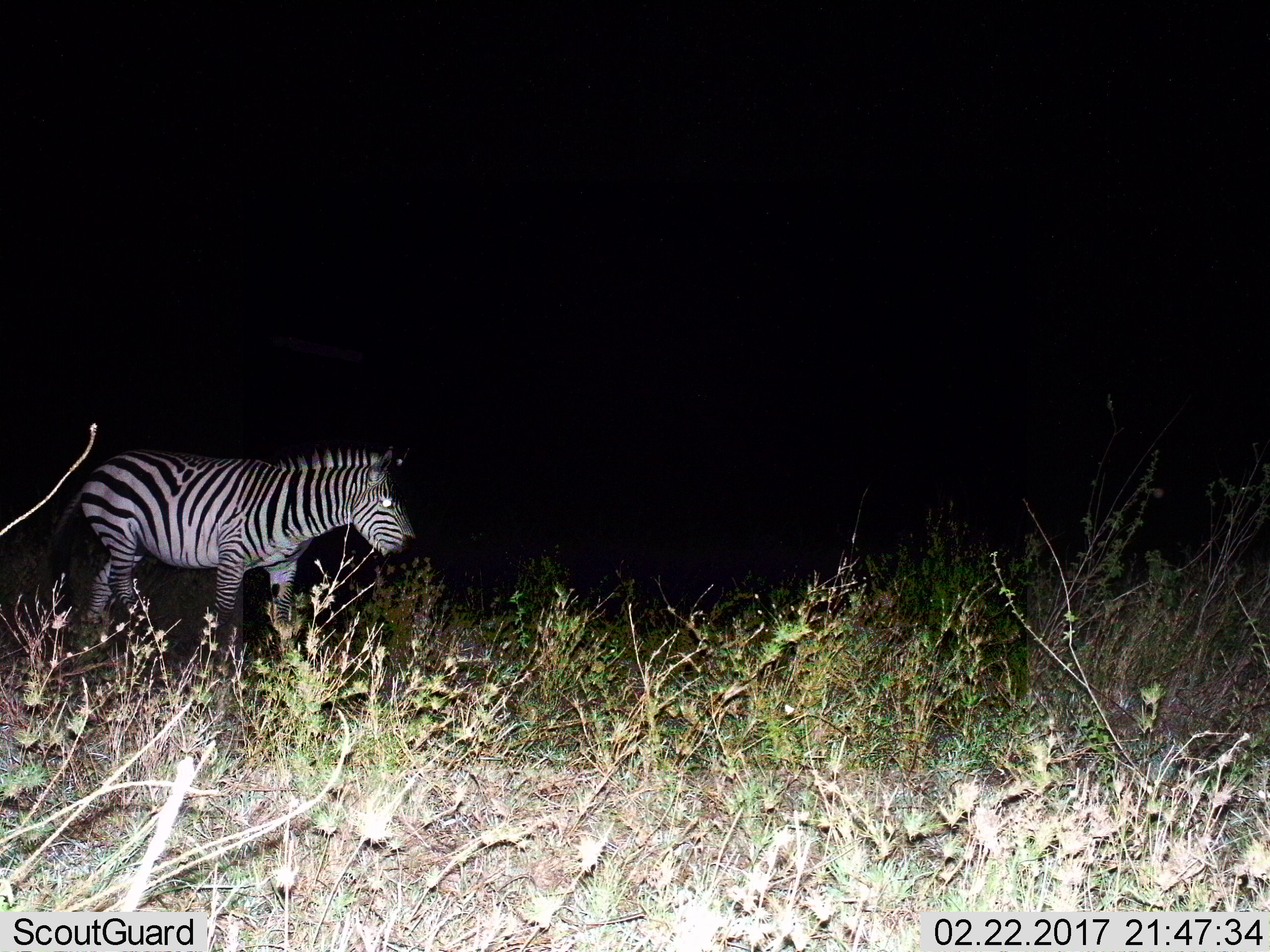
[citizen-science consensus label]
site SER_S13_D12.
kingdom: Animalia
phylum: Chordata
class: Mammalia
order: Perissodactyla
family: Equidae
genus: Equus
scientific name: Equus quagga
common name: plains zebra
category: zebraplains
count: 1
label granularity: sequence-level